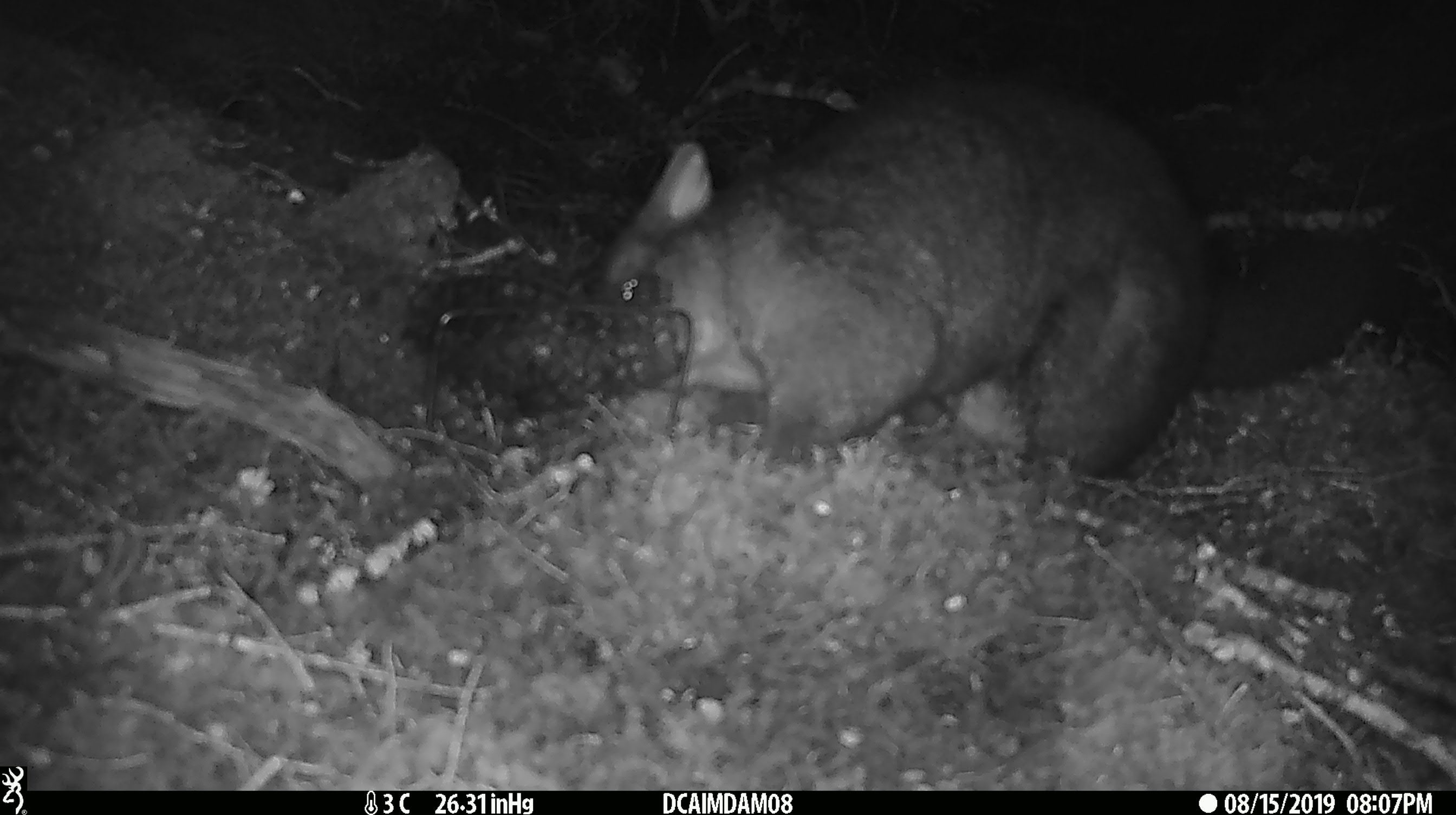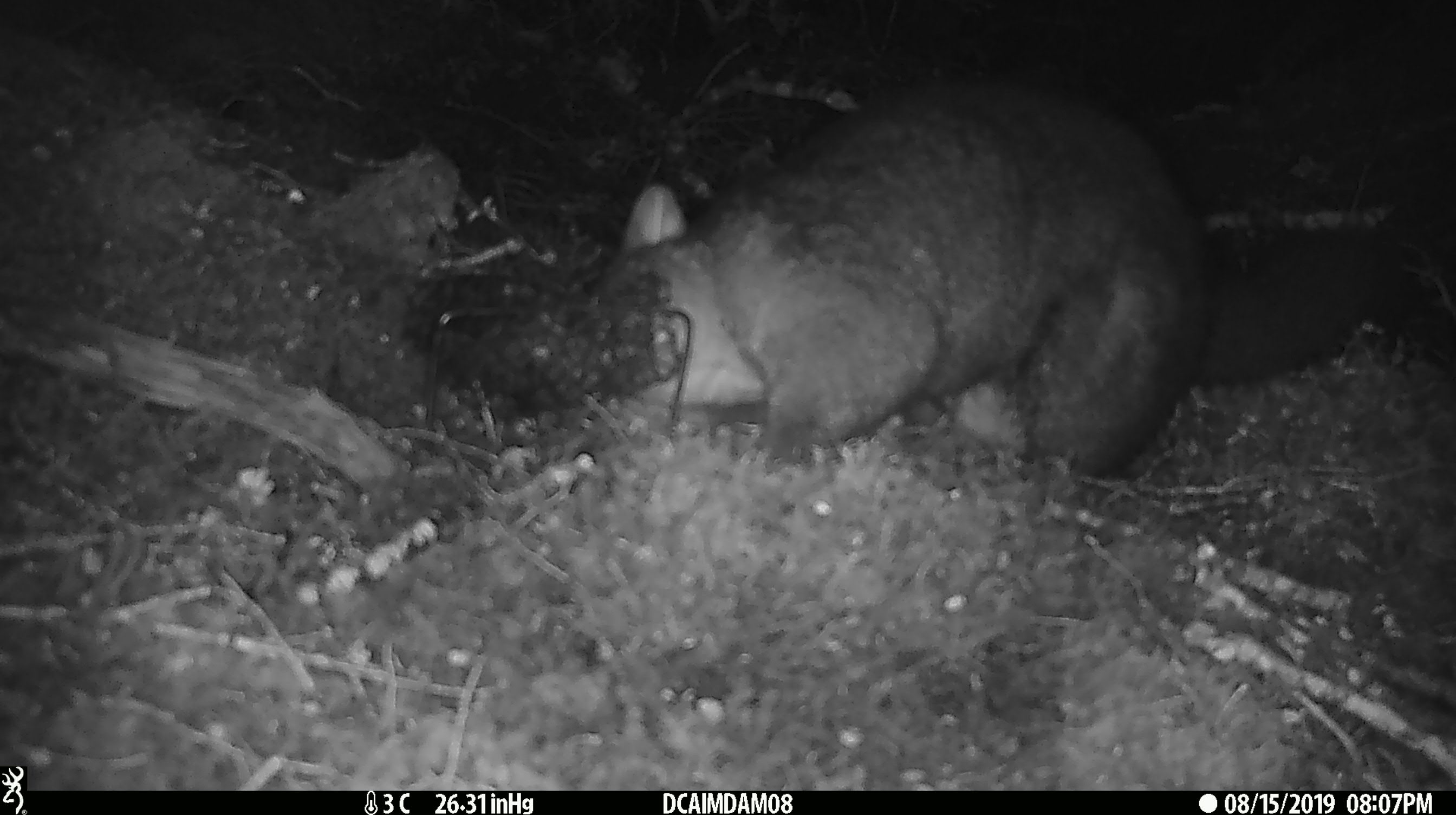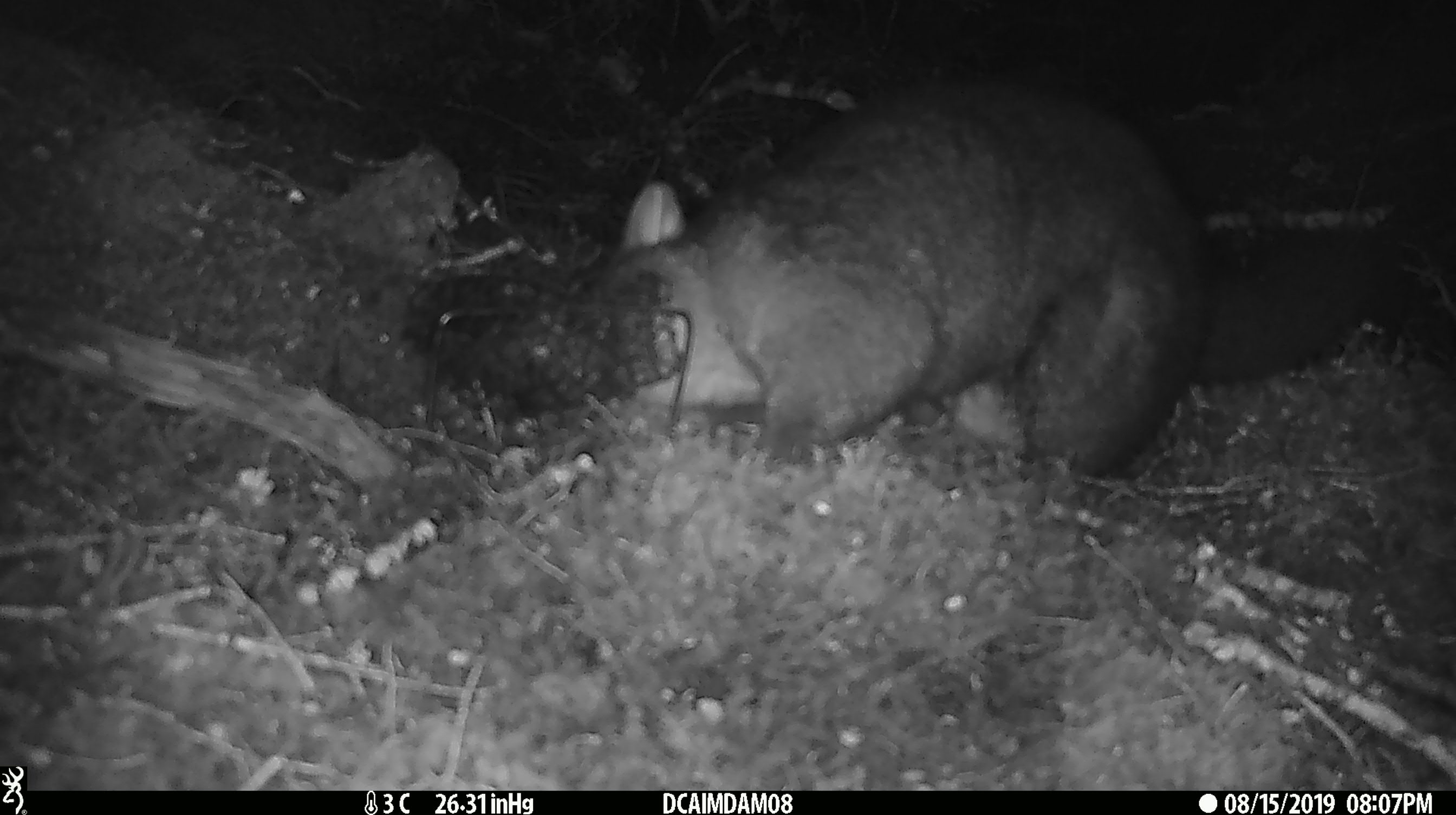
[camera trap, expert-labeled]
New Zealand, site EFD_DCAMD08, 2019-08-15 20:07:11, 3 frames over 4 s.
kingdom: Animalia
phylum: Chordata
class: Mammalia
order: Diprotodontia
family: Phalangeridae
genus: Trichosurus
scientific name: Trichosurus vulpecula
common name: common brushtail possum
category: possum